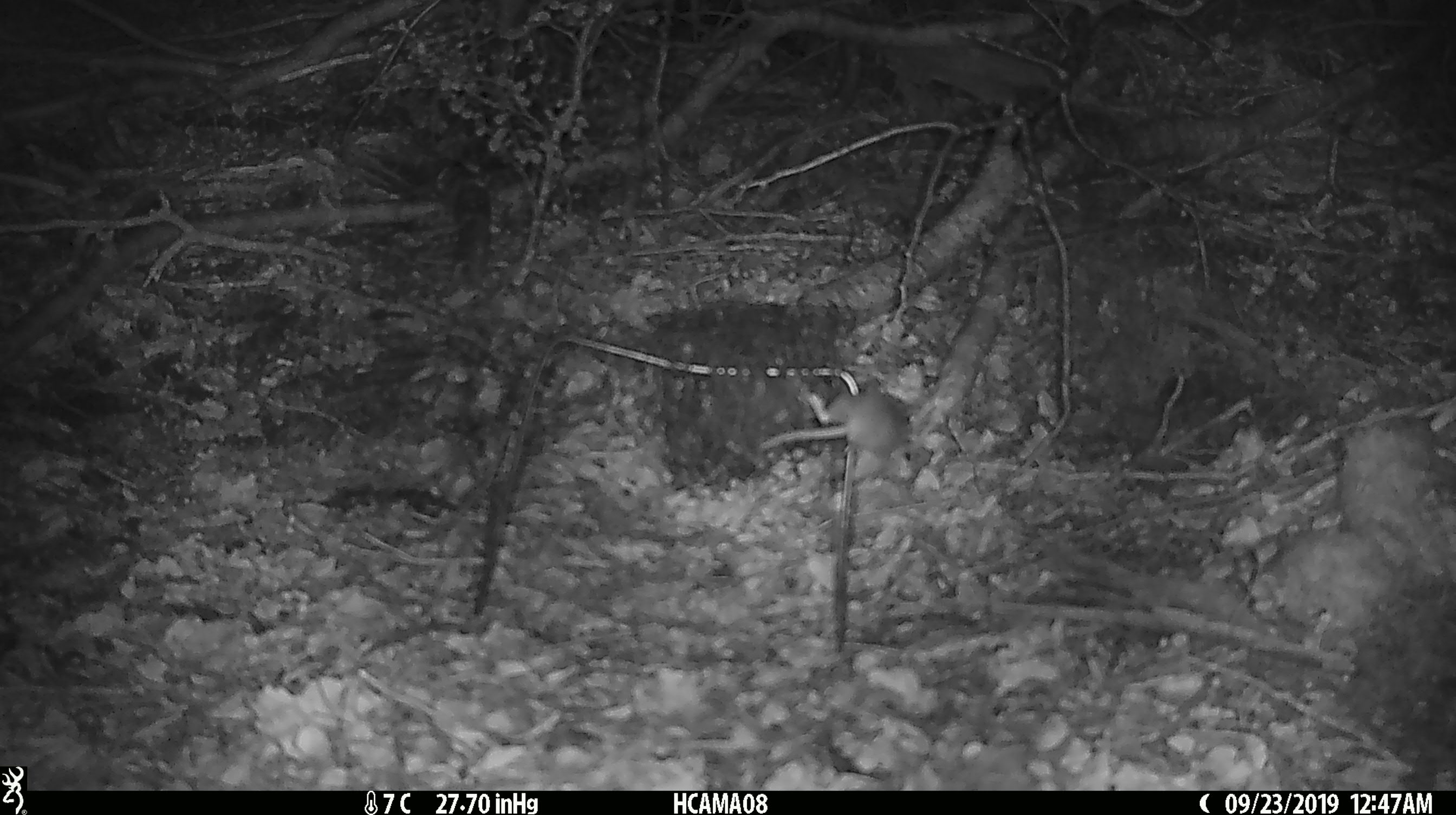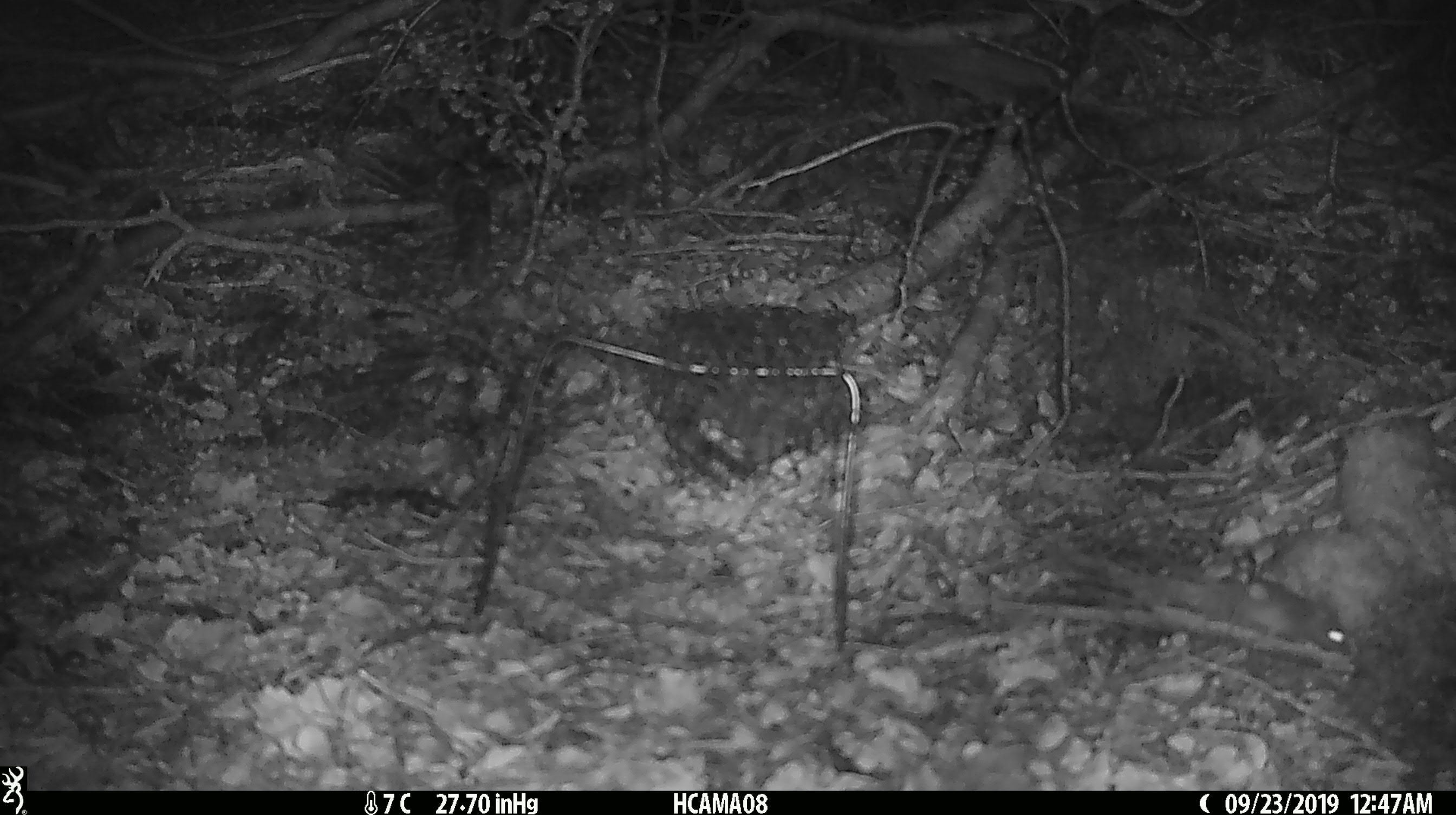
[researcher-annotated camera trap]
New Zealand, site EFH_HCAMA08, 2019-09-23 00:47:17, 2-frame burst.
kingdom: Animalia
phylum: Chordata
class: Mammalia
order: Rodentia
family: Muridae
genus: Mus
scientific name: Mus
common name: mouse